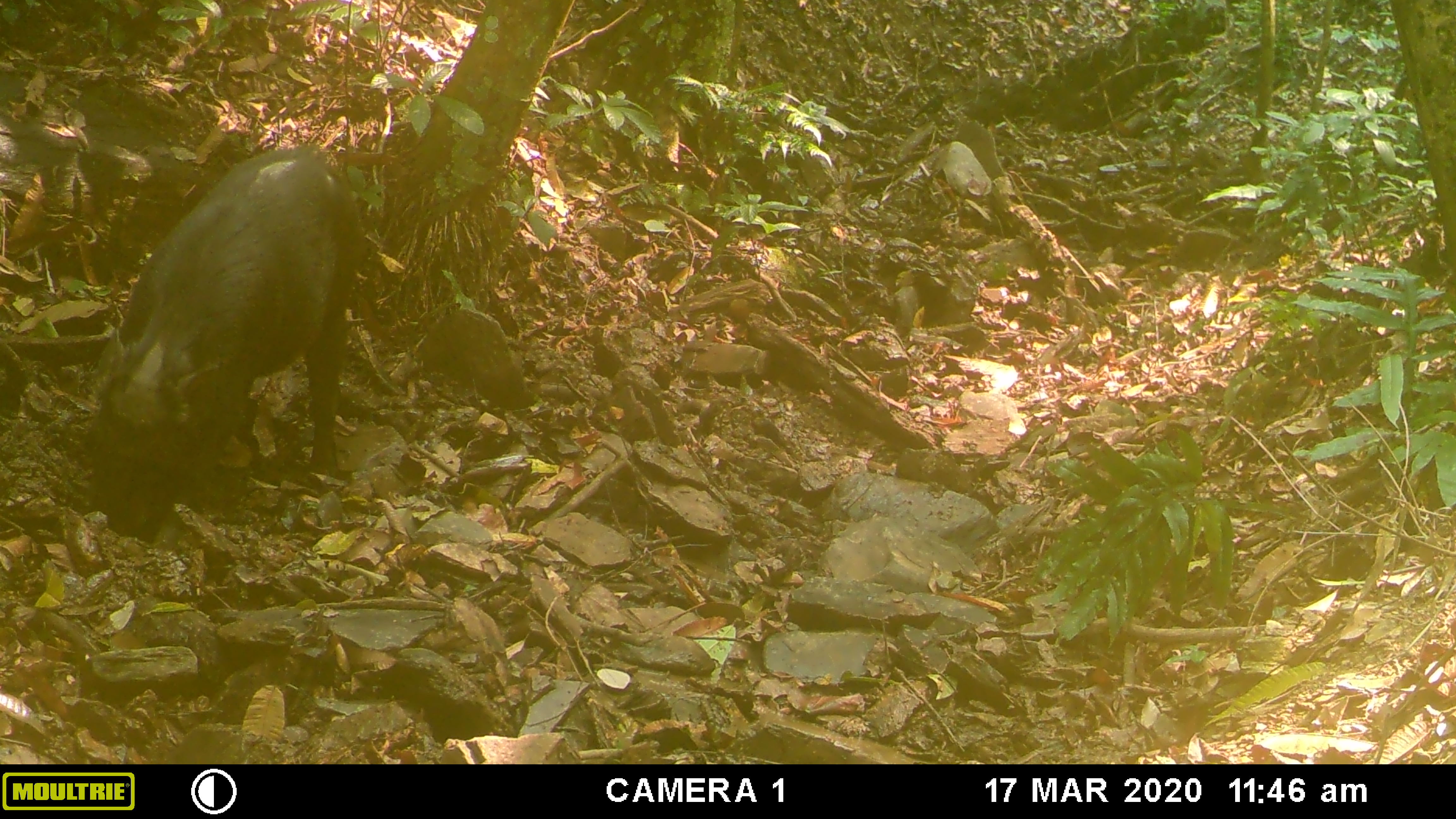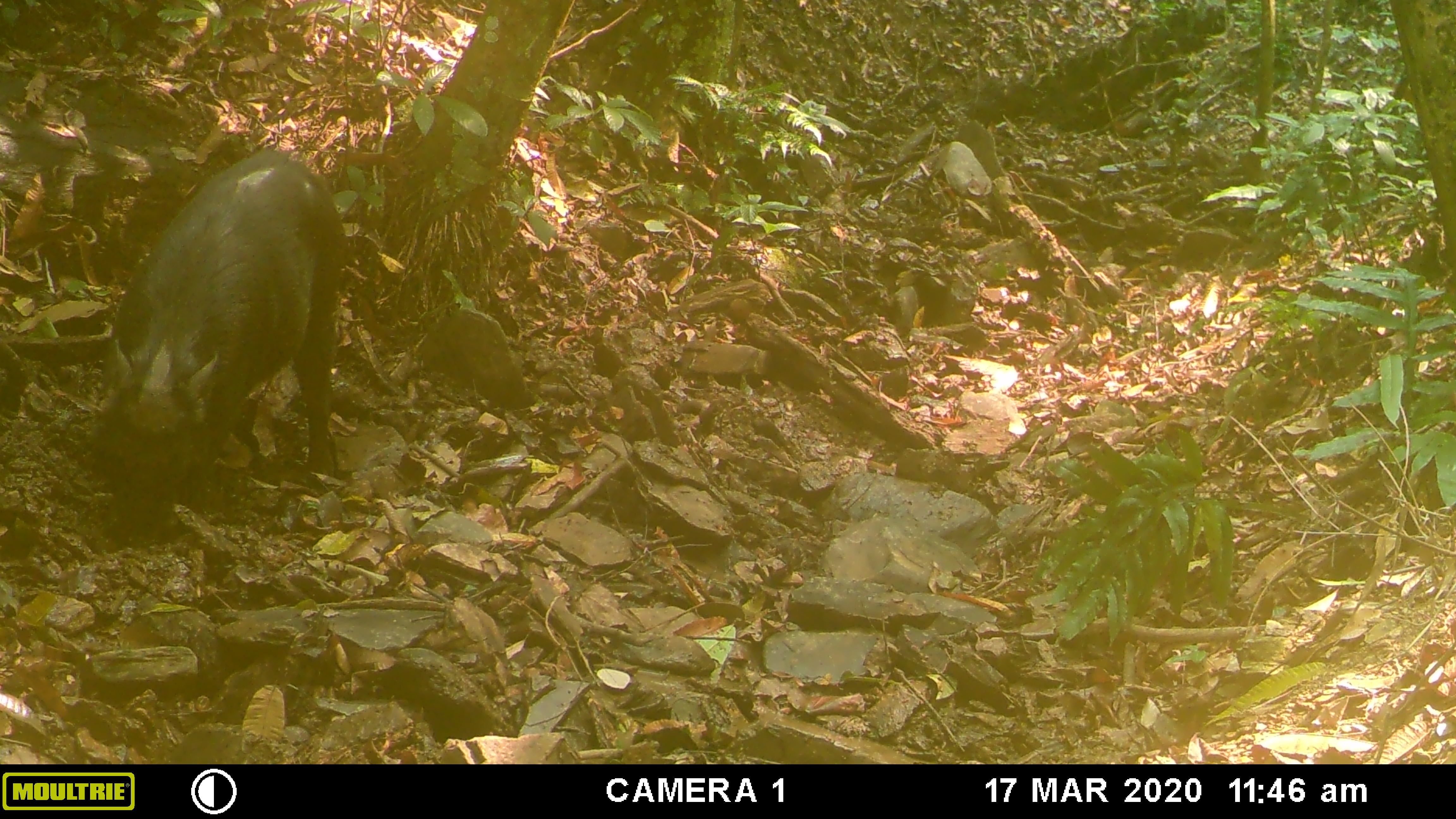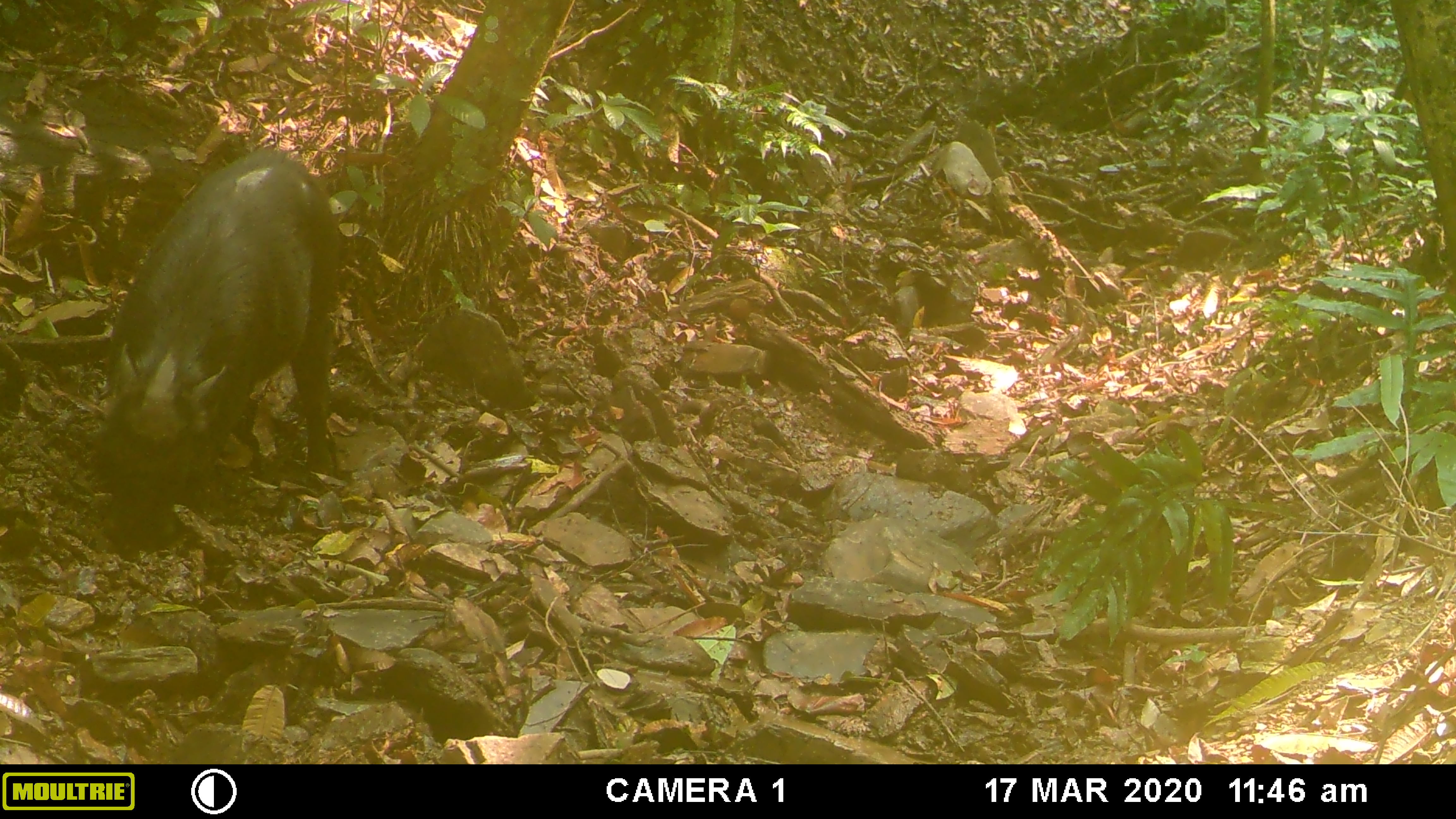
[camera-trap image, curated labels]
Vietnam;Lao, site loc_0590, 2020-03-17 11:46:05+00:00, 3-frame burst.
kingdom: Animalia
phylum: Chordata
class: Mammalia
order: Artiodactyla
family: Suidae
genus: Sus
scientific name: Sus scrofa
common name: eurasian wild pig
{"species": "eurasian wild pig (Sus scrofa)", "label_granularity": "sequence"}